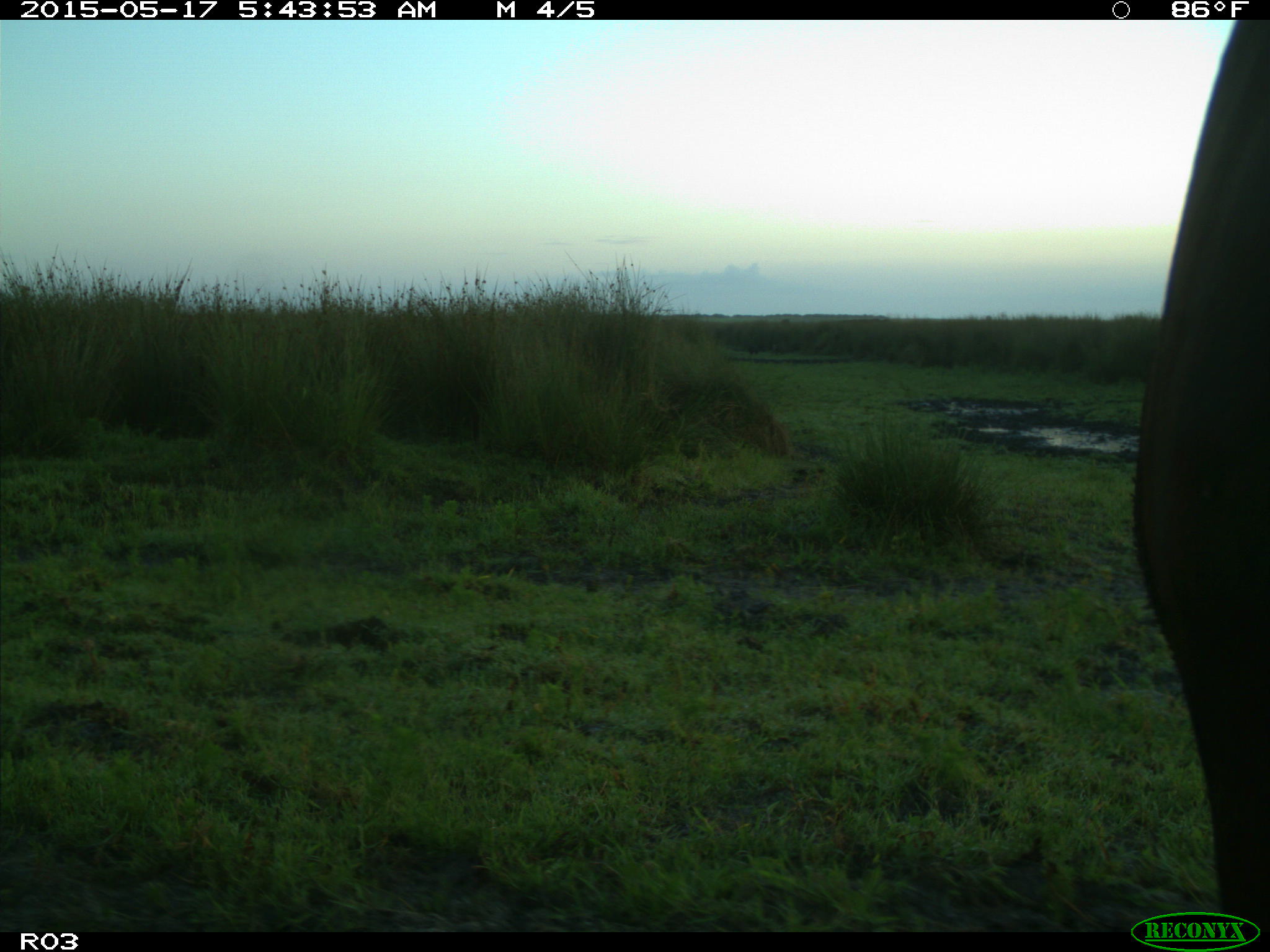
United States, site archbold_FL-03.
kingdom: Animalia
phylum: Chordata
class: Mammalia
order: Artiodactyla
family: Bovidae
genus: Bos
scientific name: Bos taurus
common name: domestic cow